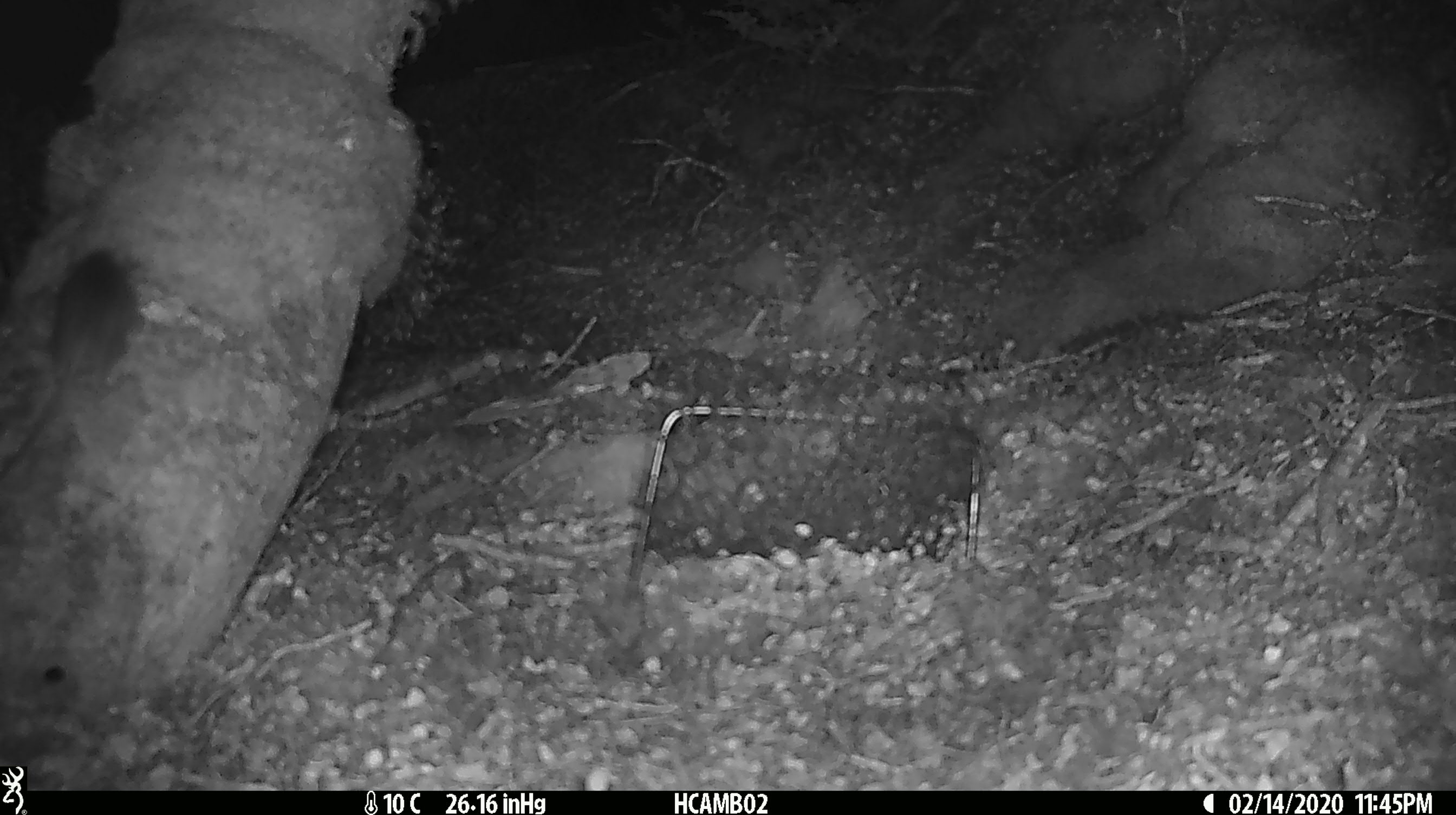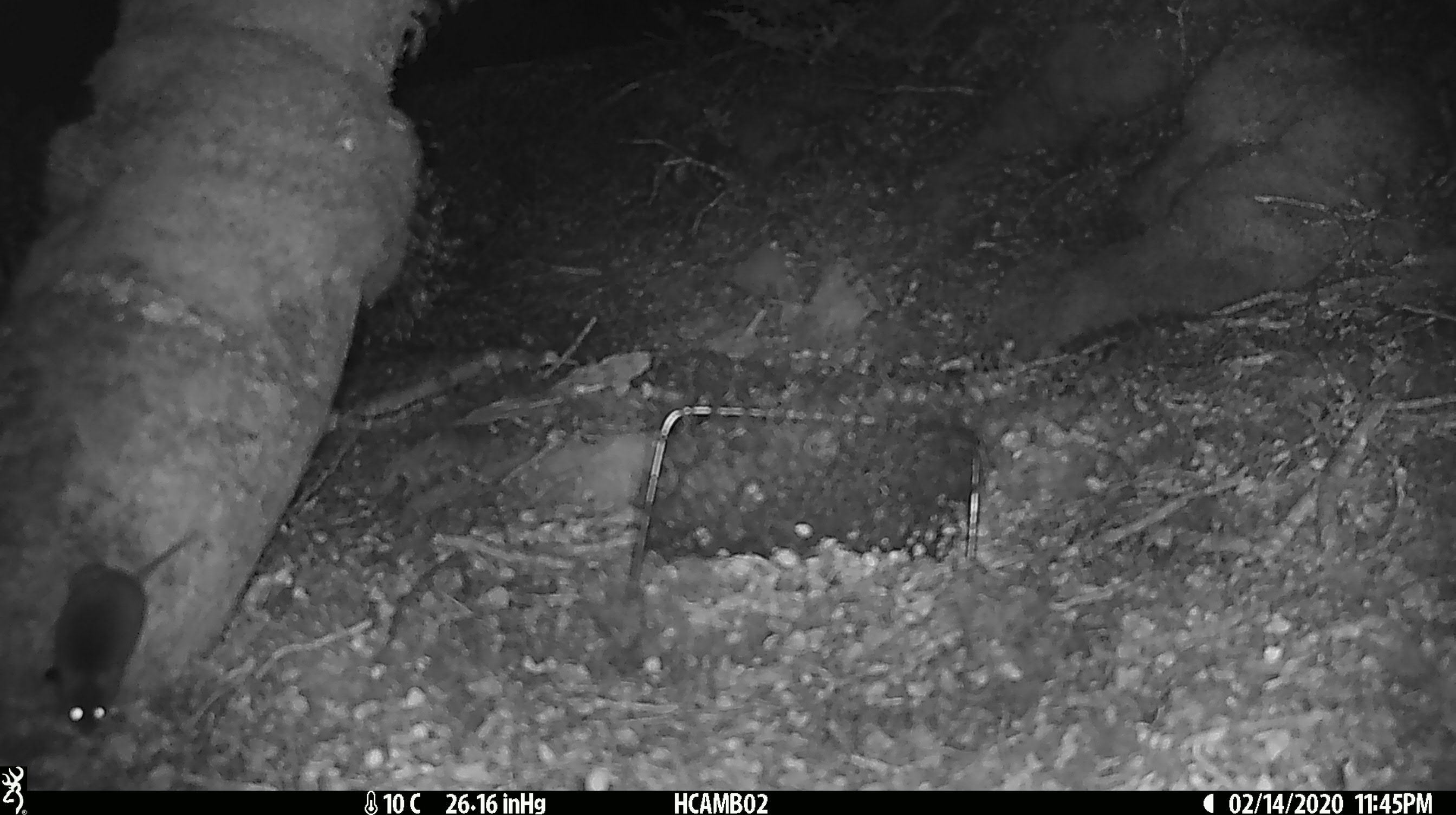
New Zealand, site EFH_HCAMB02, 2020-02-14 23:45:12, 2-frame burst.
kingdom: Animalia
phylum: Chordata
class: Mammalia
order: Rodentia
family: Muridae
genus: Mus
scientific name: Mus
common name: mouse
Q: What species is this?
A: Mouse (Mus).